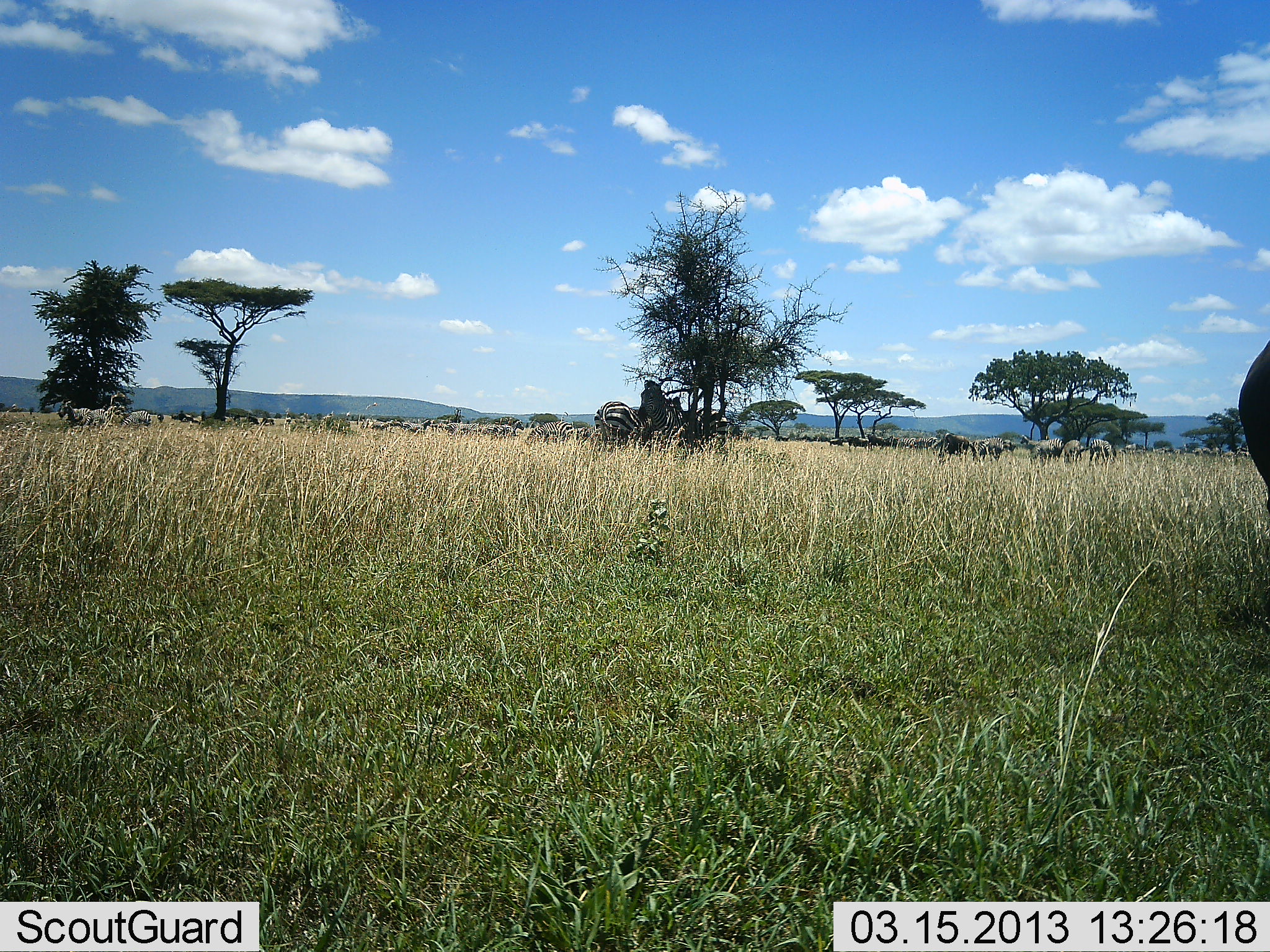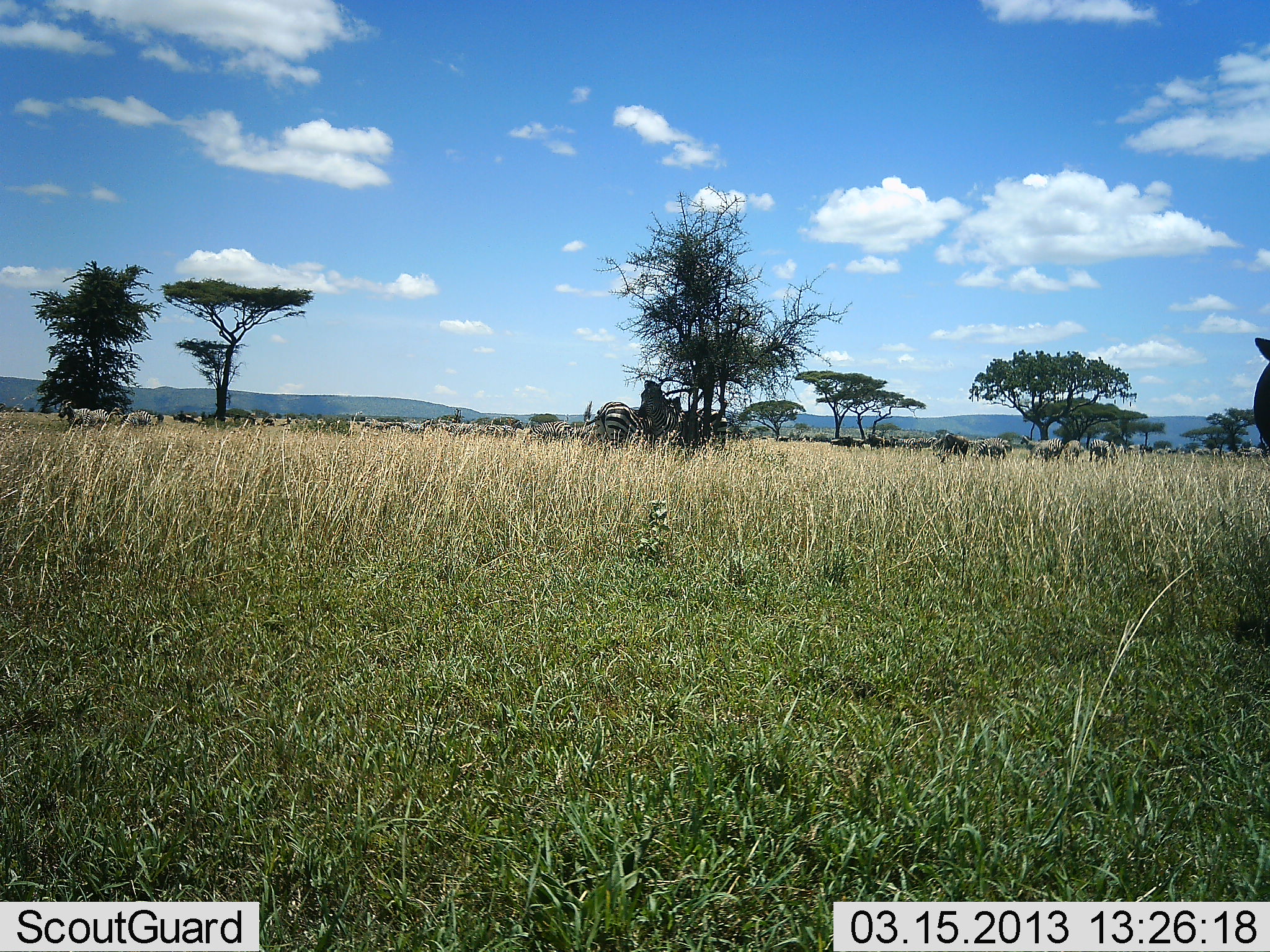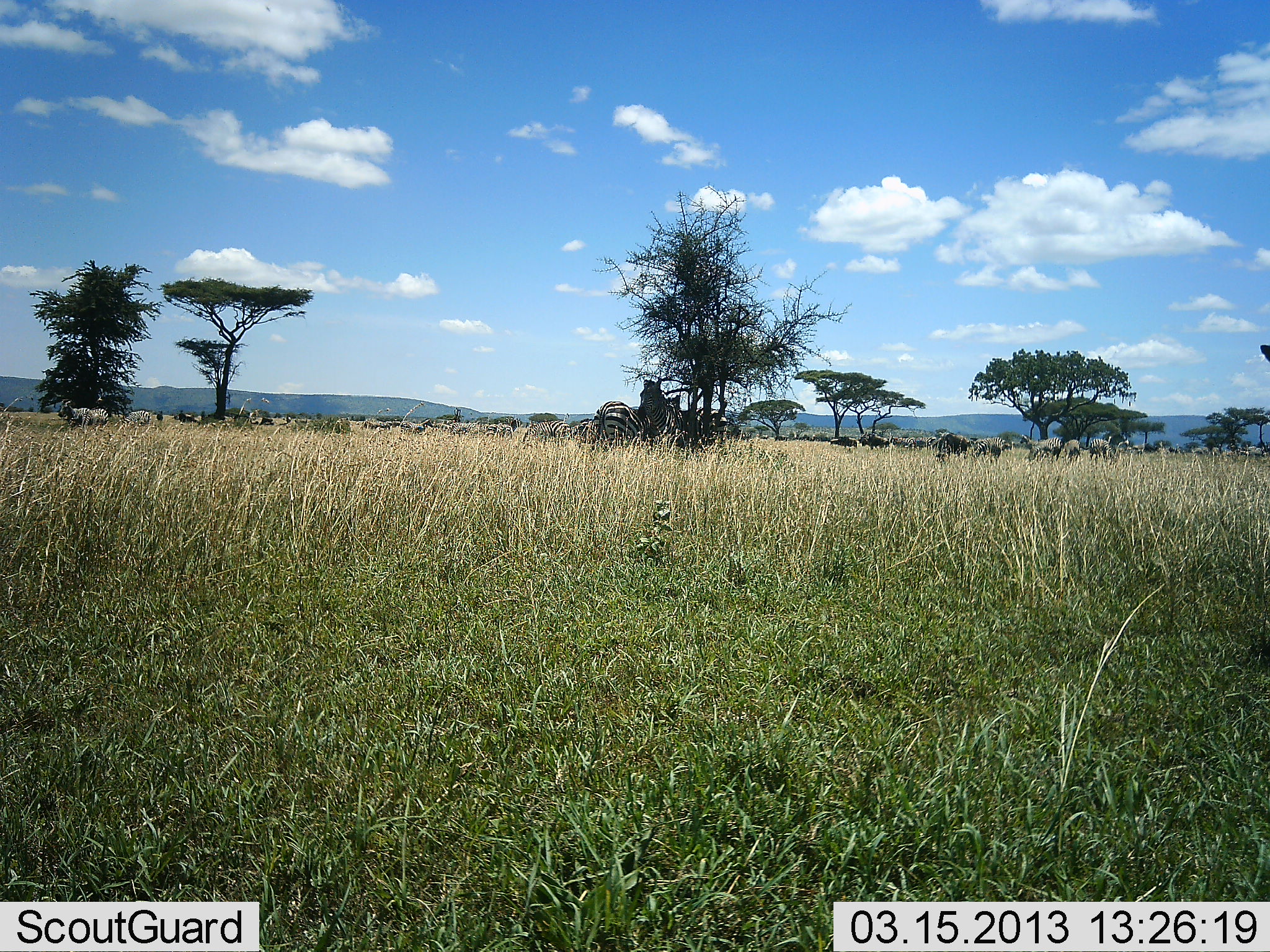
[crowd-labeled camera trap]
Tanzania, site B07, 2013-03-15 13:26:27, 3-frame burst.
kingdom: Animalia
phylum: Chordata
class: Mammalia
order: Artiodactyla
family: Bovidae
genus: Connochaetes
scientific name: Connochaetes taurinus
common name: blue wildebeest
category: wildebeest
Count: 11-50.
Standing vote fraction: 69%.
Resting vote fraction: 0%.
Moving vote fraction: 46%.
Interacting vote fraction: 0%.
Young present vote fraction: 0%.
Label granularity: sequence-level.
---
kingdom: Animalia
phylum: Chordata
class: Mammalia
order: Perissodactyla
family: Equidae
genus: Equus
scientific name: Equus quagga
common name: plains zebra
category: zebra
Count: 3.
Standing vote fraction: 91%.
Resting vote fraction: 4%.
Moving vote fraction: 13%.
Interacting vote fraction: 0%.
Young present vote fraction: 0%.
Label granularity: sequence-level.